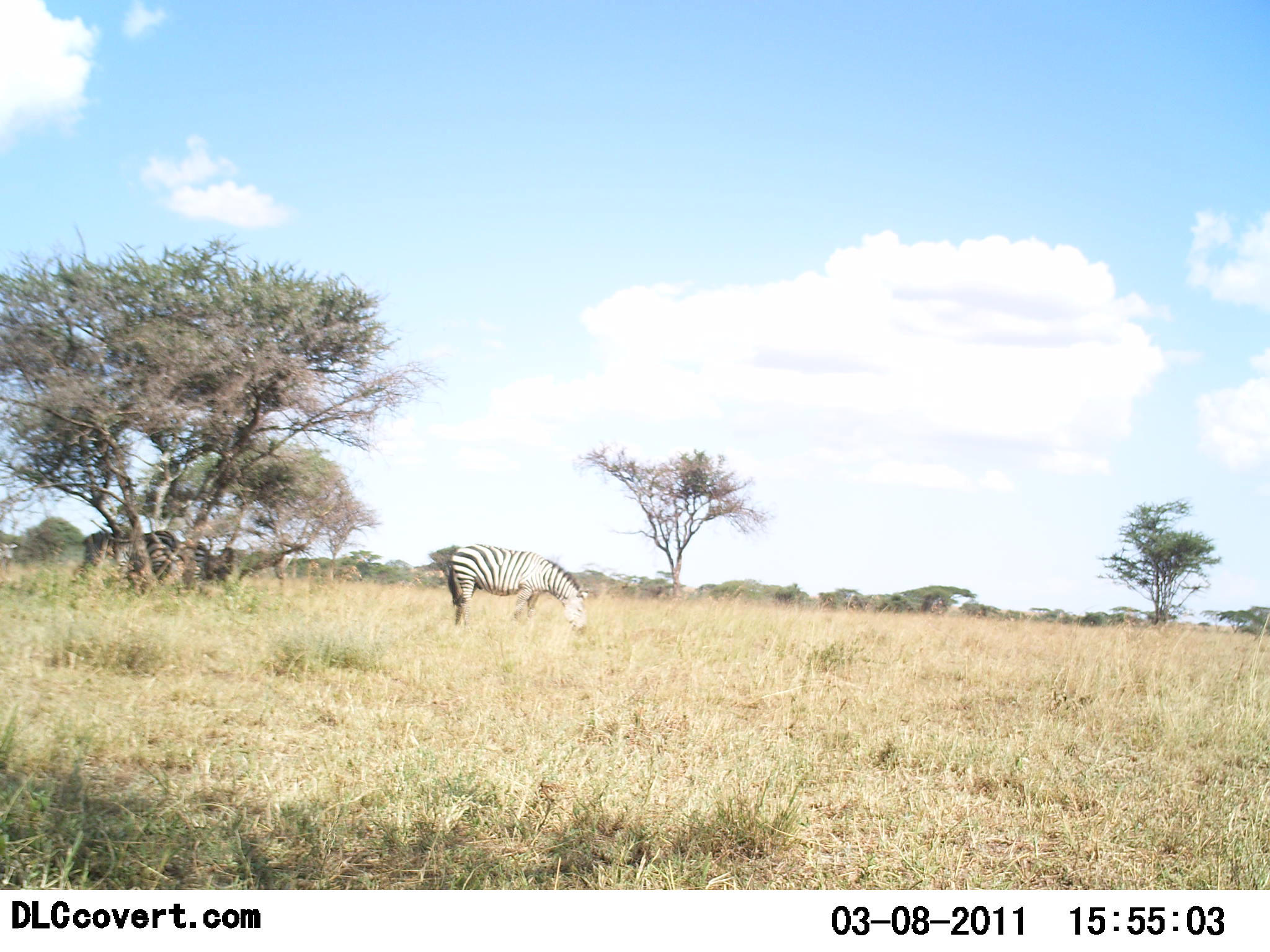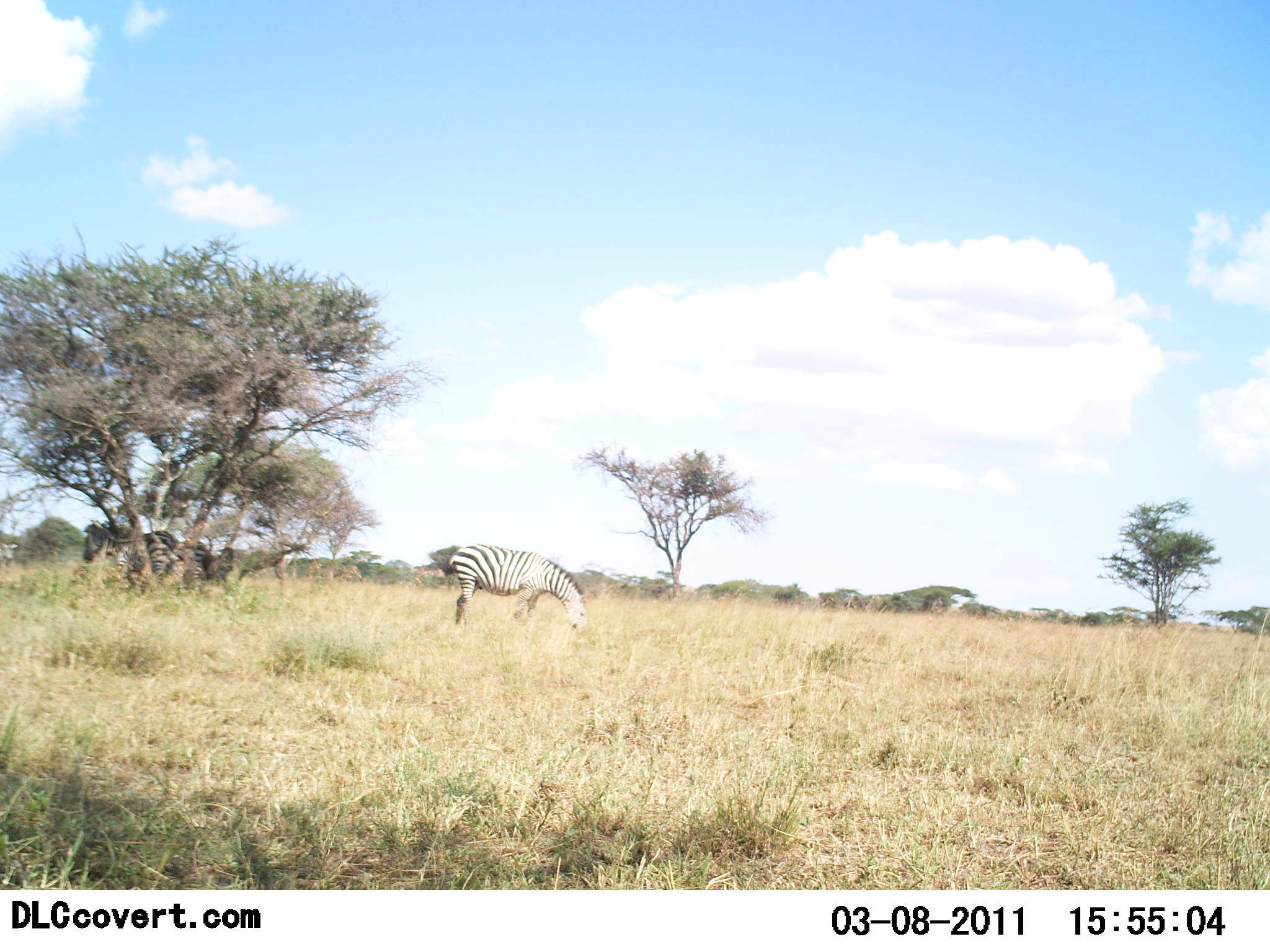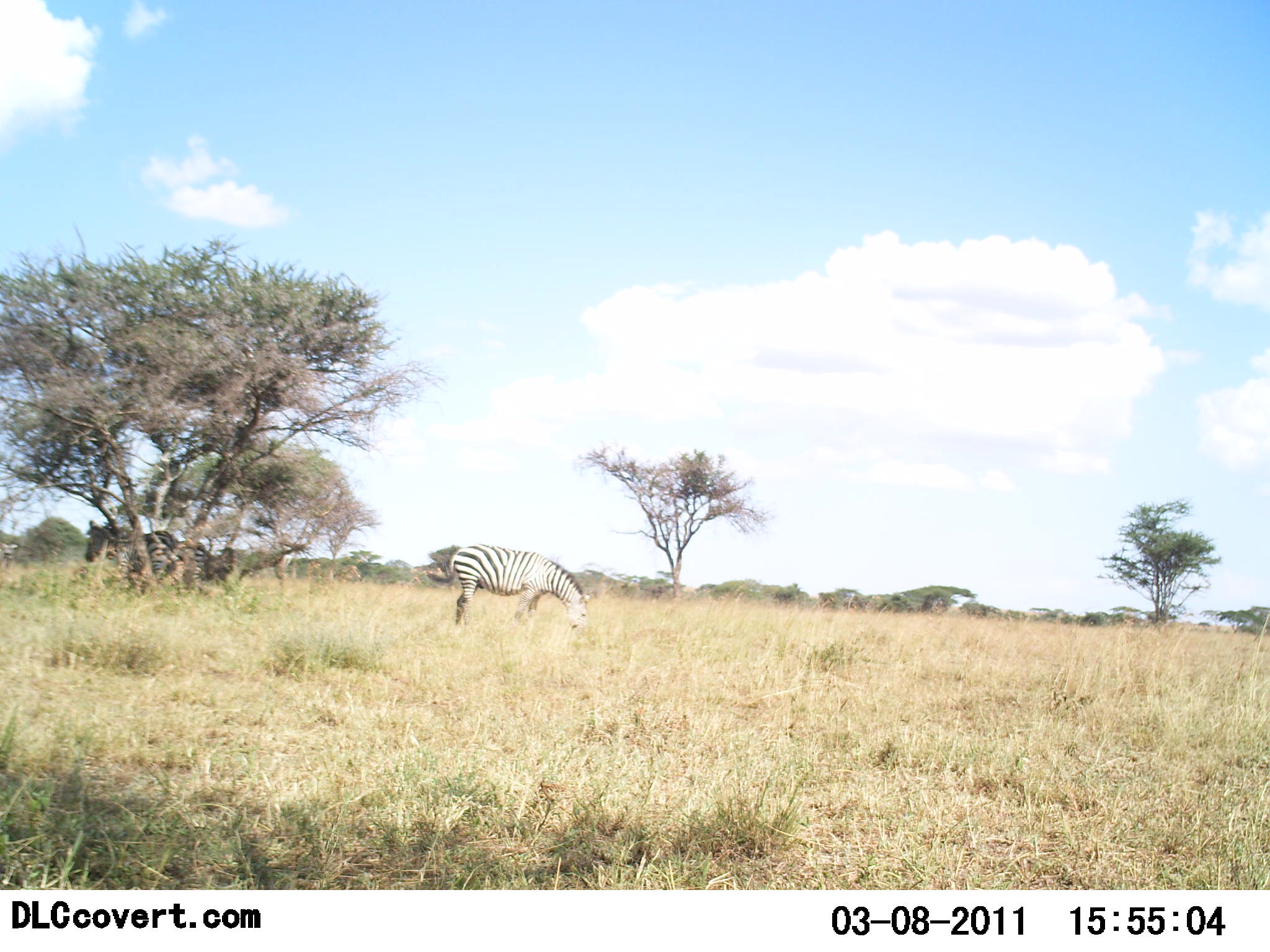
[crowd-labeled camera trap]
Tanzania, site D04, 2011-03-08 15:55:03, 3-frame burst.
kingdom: Animalia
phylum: Chordata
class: Mammalia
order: Perissodactyla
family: Equidae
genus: Equus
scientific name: Equus quagga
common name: plains zebra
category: zebra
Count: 3.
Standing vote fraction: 36%.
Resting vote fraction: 18%.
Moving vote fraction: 9%.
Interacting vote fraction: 9%.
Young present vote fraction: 9%.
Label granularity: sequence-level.